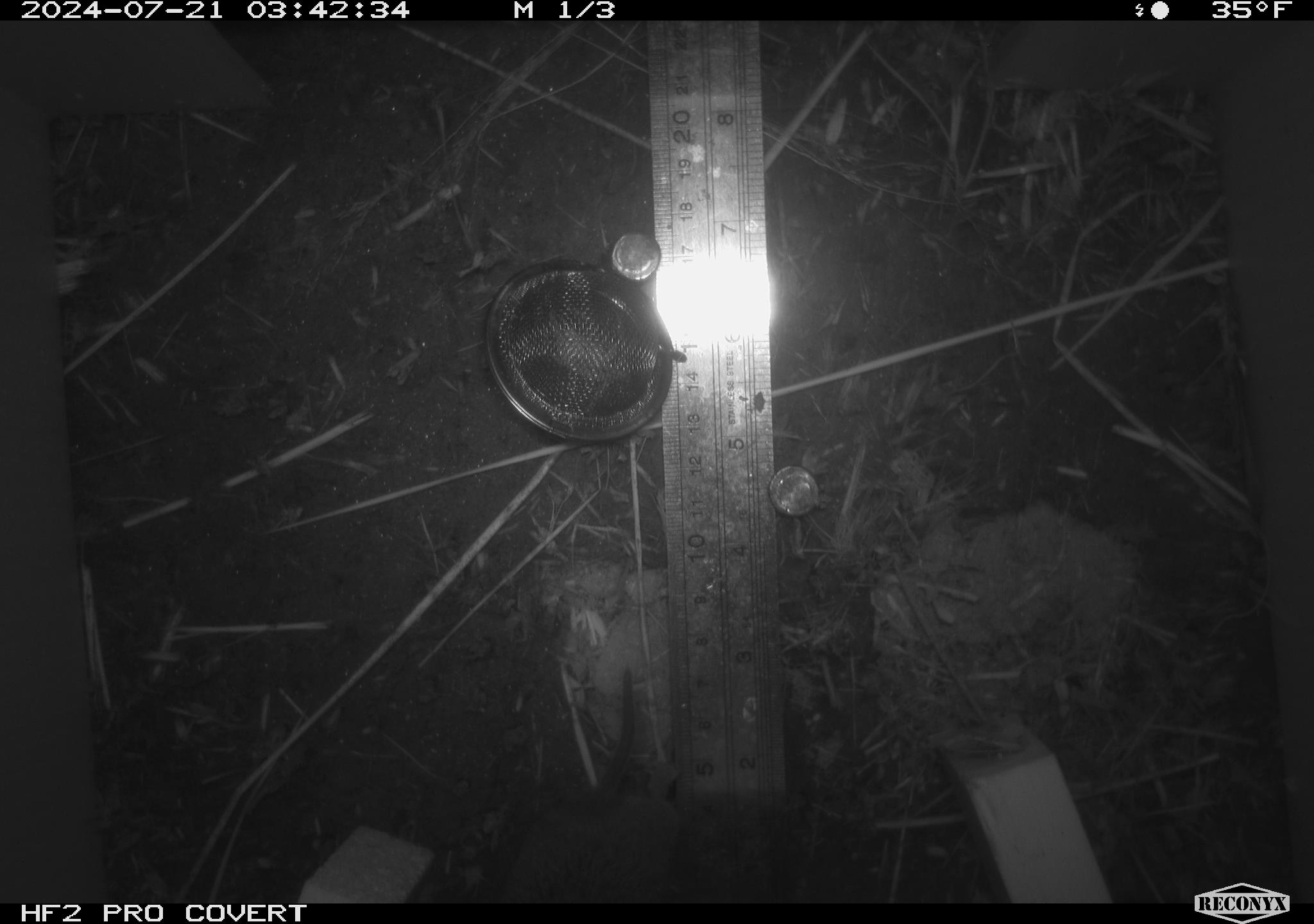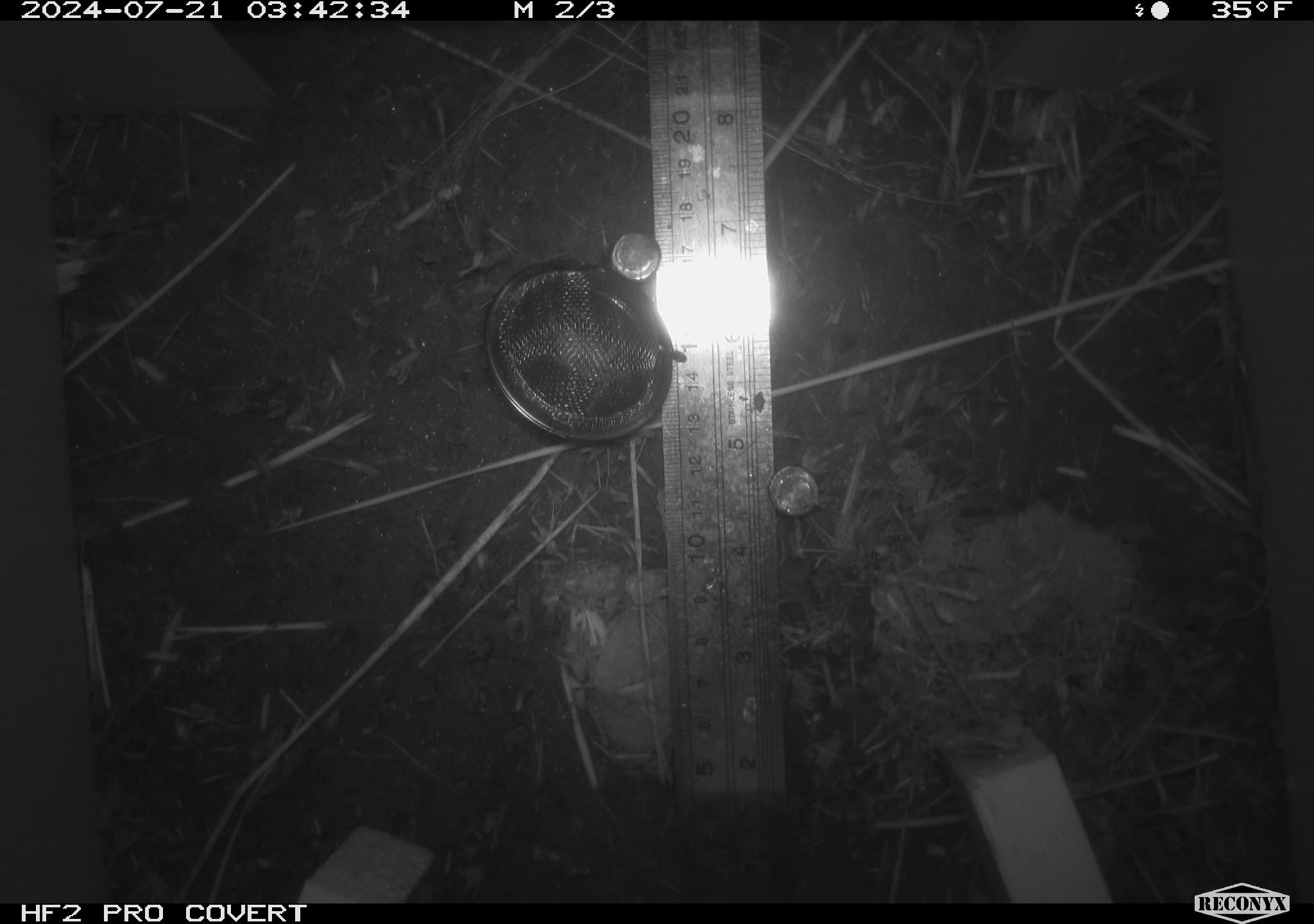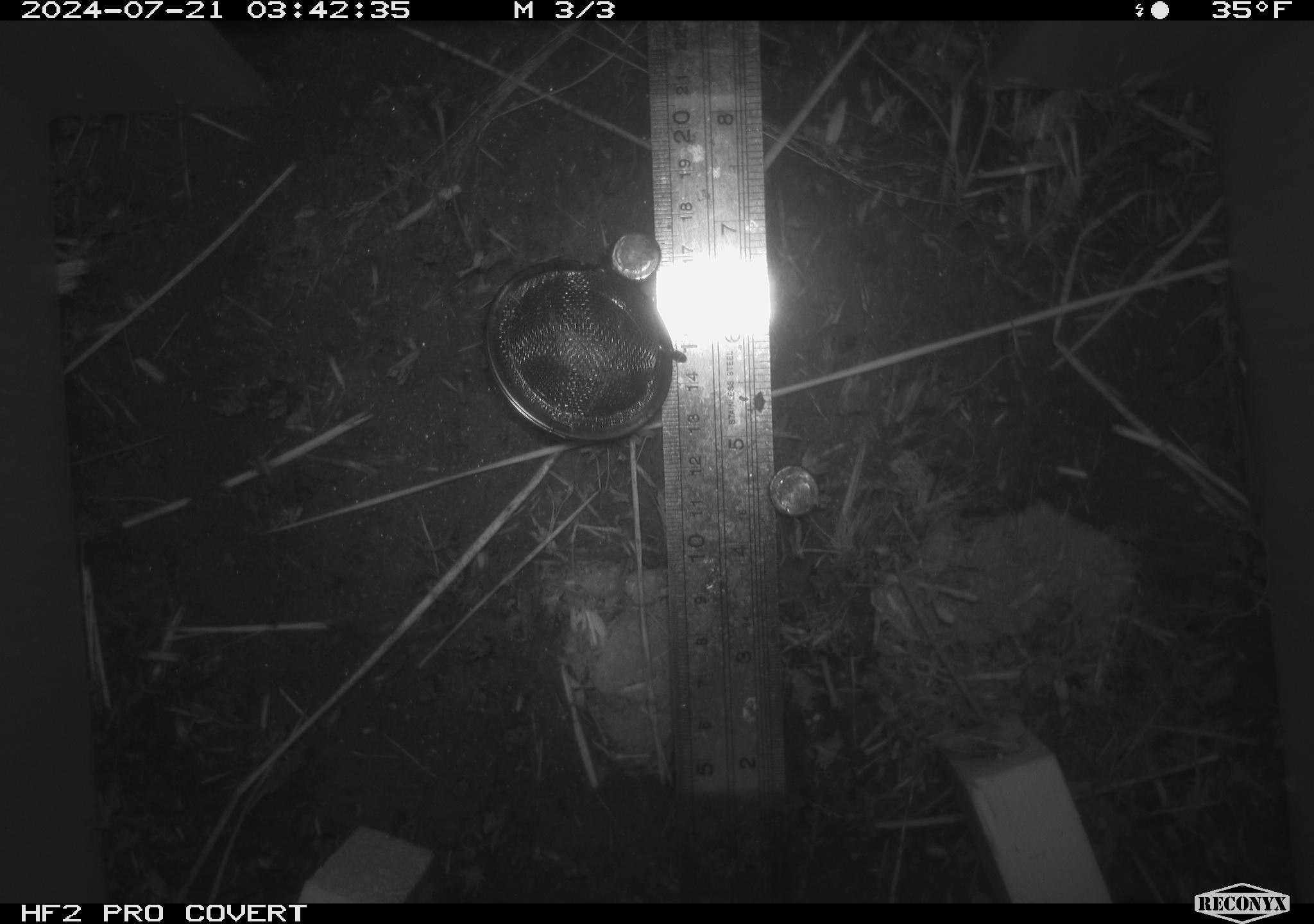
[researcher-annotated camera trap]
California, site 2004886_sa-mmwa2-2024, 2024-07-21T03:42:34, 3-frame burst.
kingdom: Animalia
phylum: Chordata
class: Mammalia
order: Rodentia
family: Cricetidae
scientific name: Arvicolinae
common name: voles, lemmings, and muskrats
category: arvicolinae subfamily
Arvicolinae subfamily (voles, lemmings, and muskrats) (Arvicolinae).